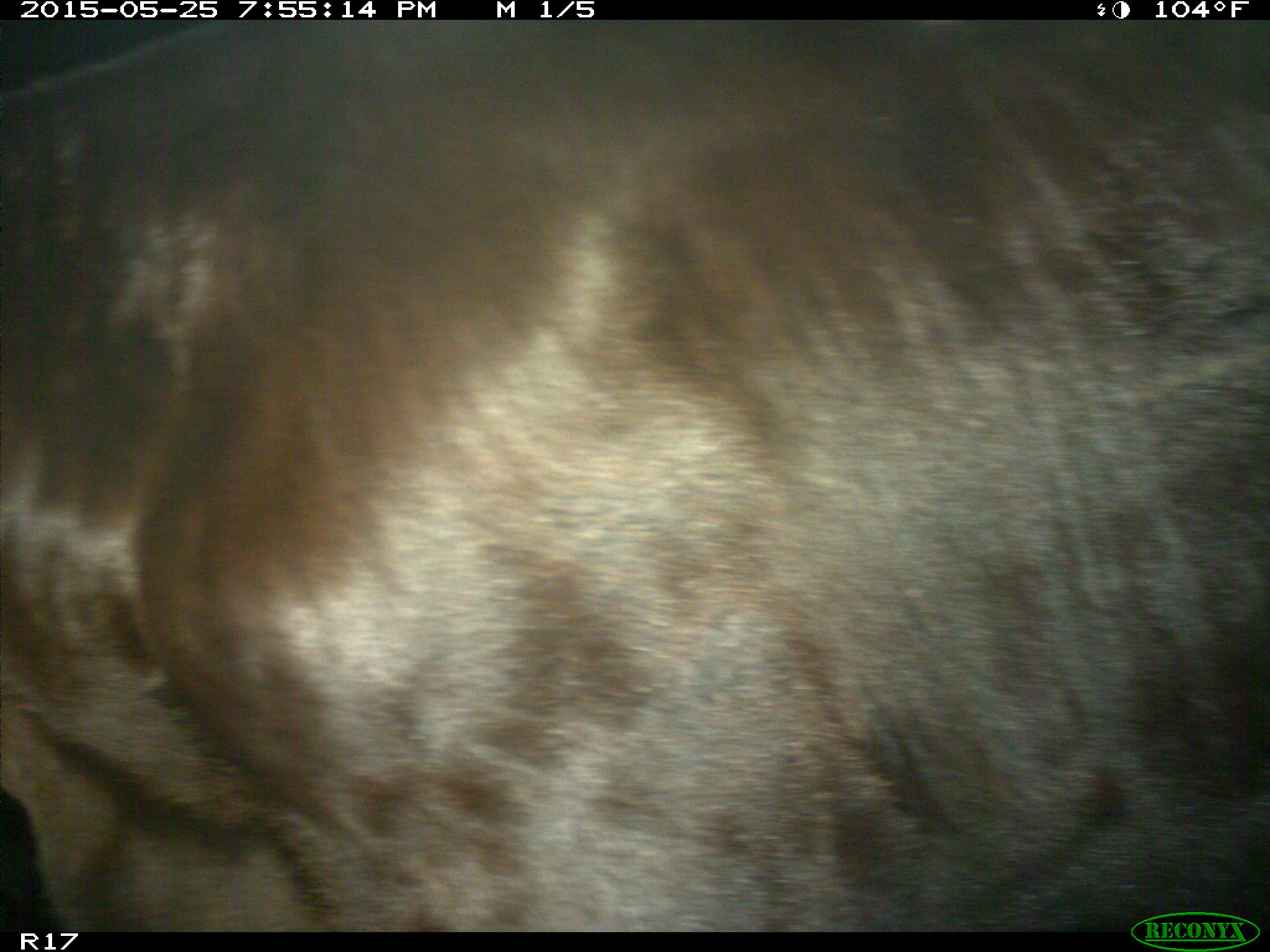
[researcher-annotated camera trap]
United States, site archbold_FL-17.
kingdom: Animalia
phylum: Chordata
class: Mammalia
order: Artiodactyla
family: Bovidae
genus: Bos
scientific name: Bos taurus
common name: domestic cow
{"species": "Bos taurus (domestic cow)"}